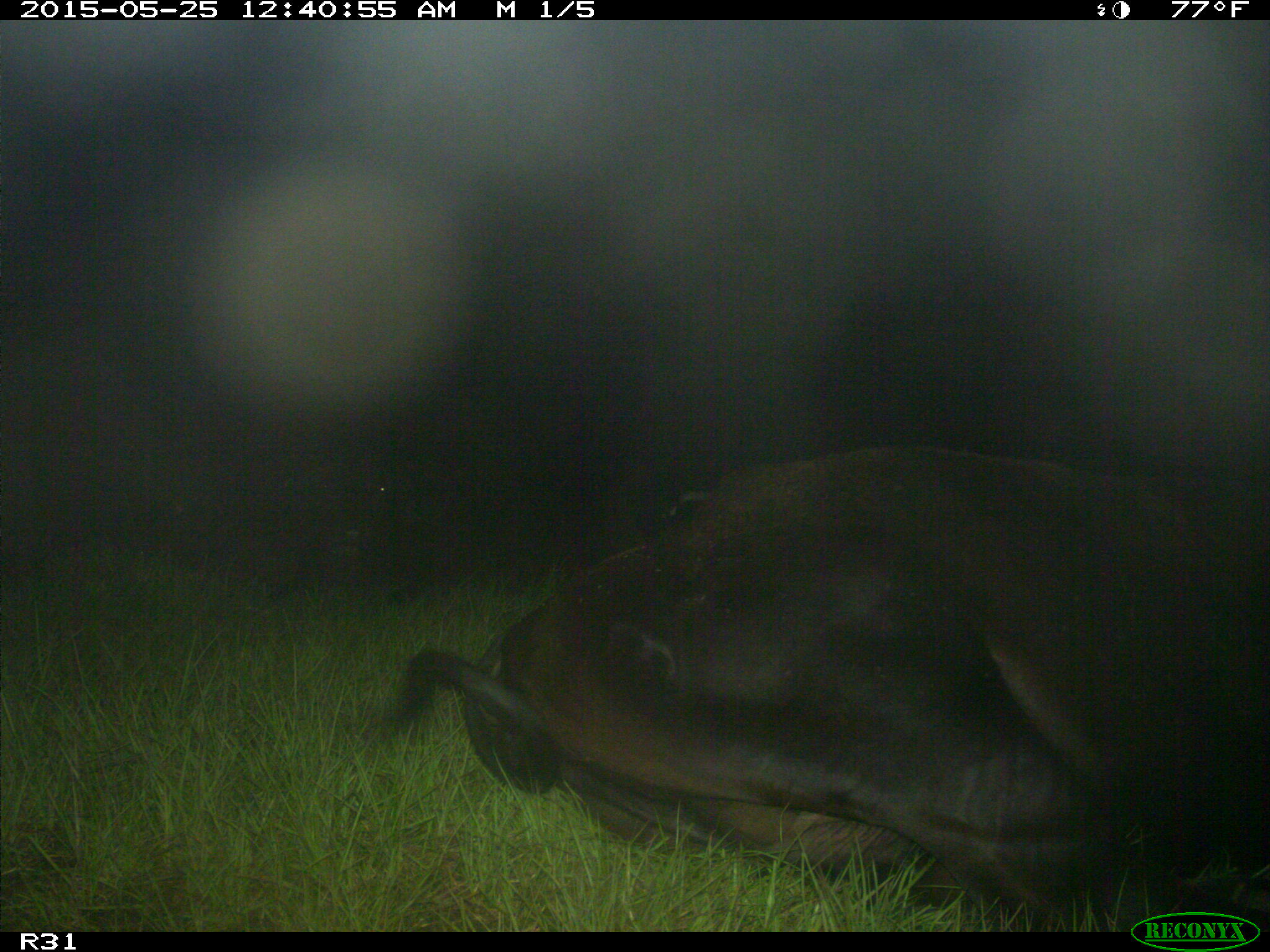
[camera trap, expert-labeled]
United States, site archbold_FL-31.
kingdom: Animalia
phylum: Chordata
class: Mammalia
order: Artiodactyla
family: Bovidae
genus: Bos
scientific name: Bos taurus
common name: domestic cow